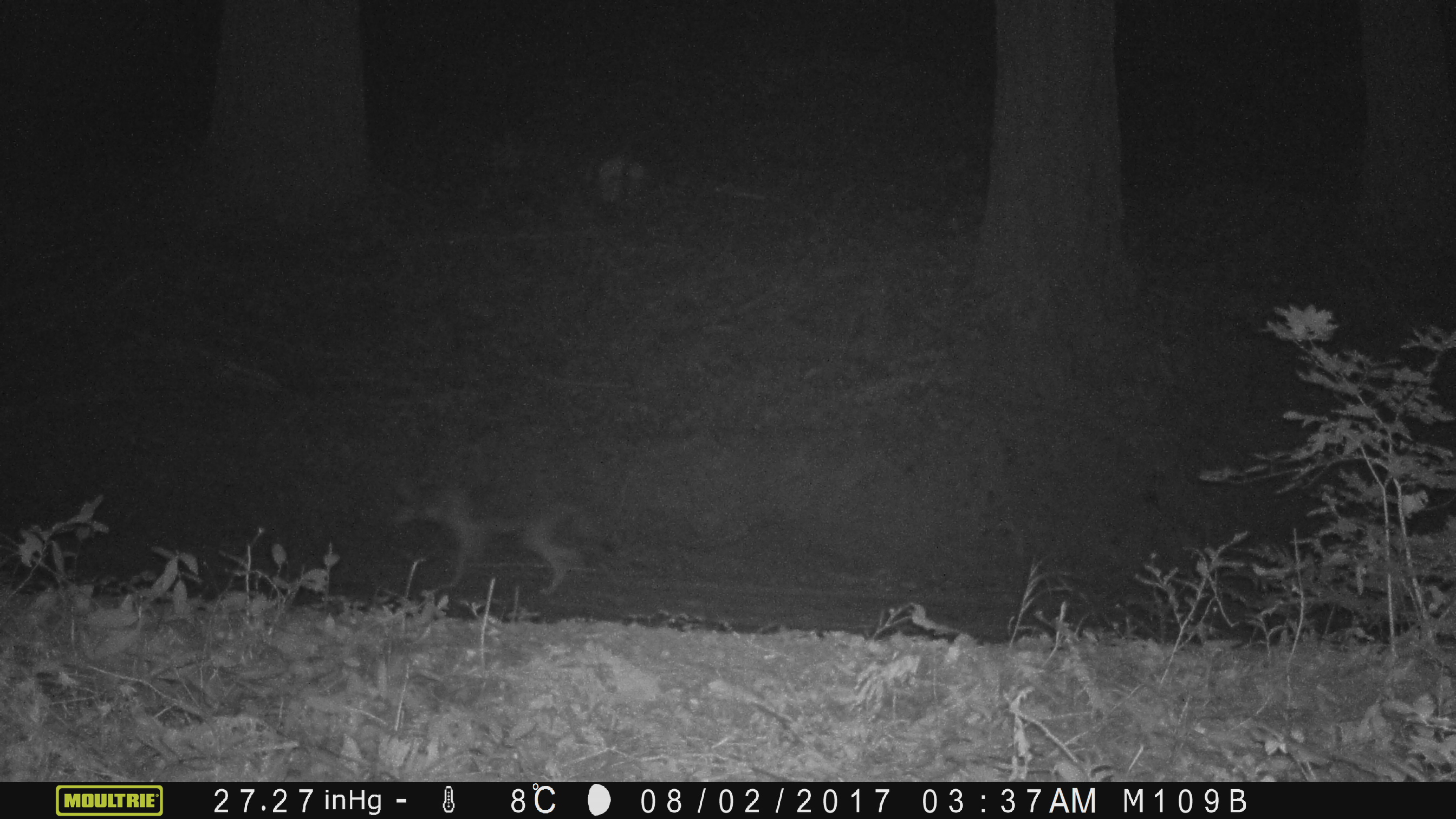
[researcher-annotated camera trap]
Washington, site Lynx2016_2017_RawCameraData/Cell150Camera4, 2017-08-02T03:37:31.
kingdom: Animalia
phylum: Chordata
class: Mammalia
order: Carnivora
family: Canidae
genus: Canis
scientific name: Canis latrans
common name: coyote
Canis latrans (coyote). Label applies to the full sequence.